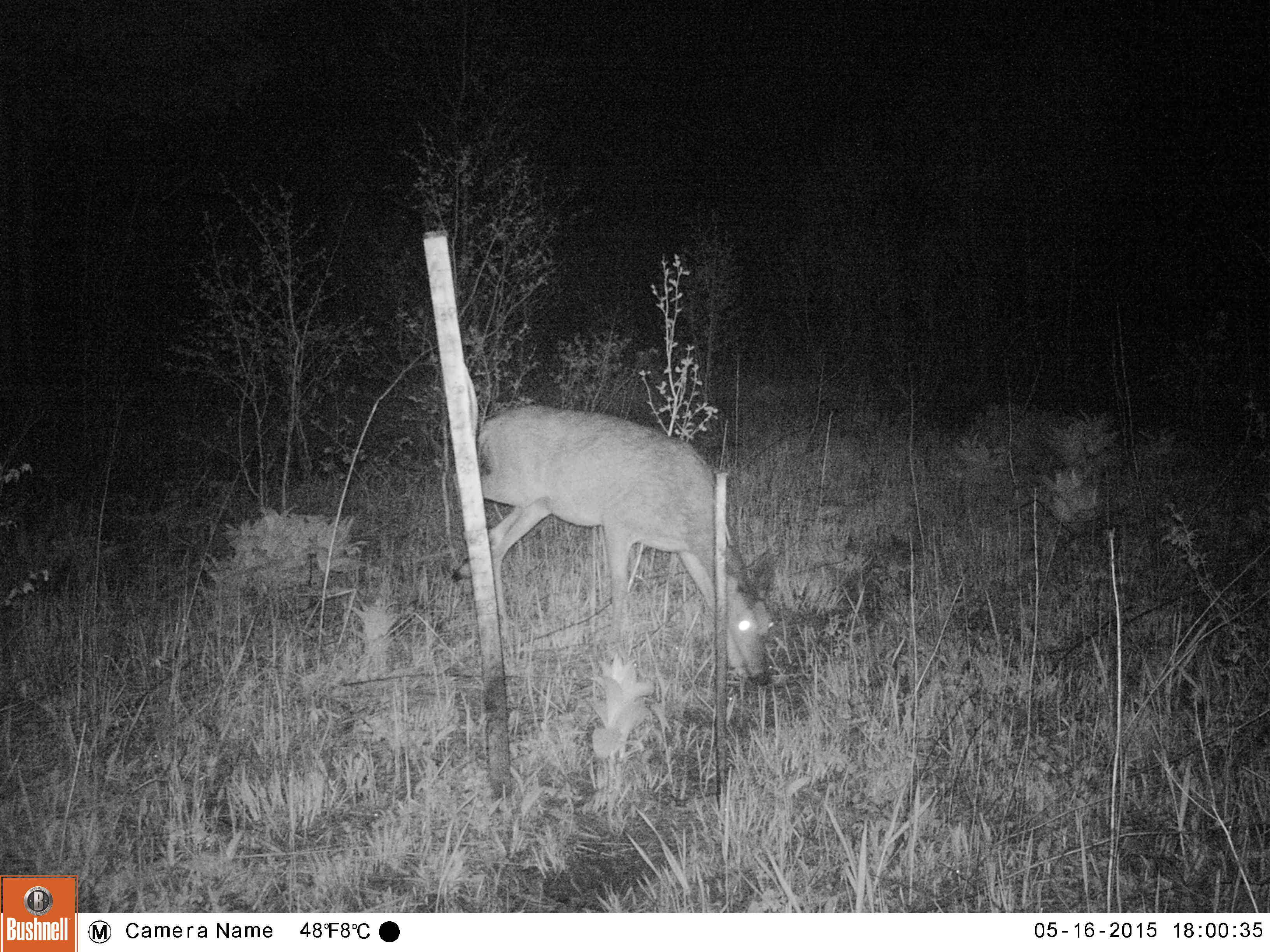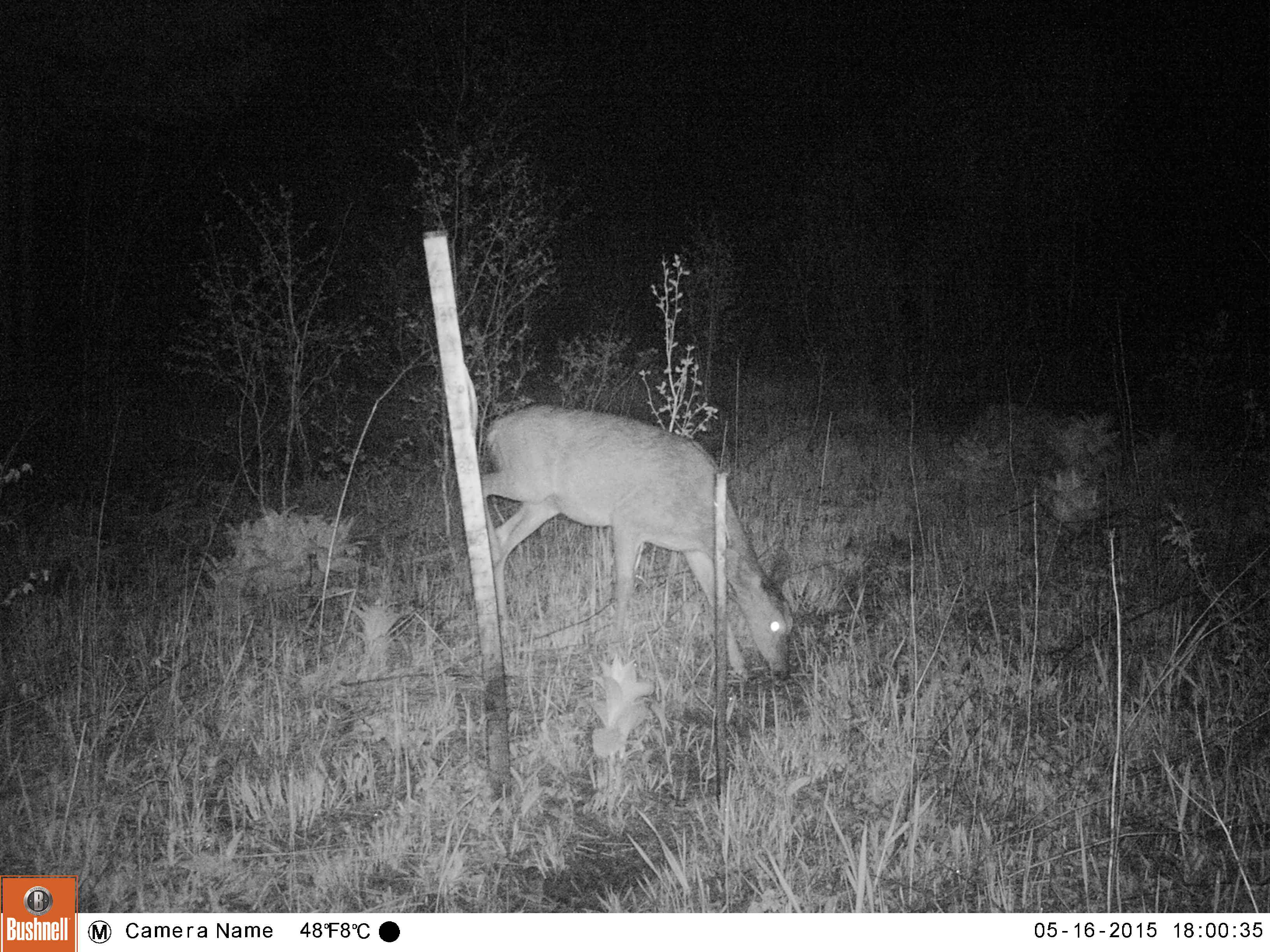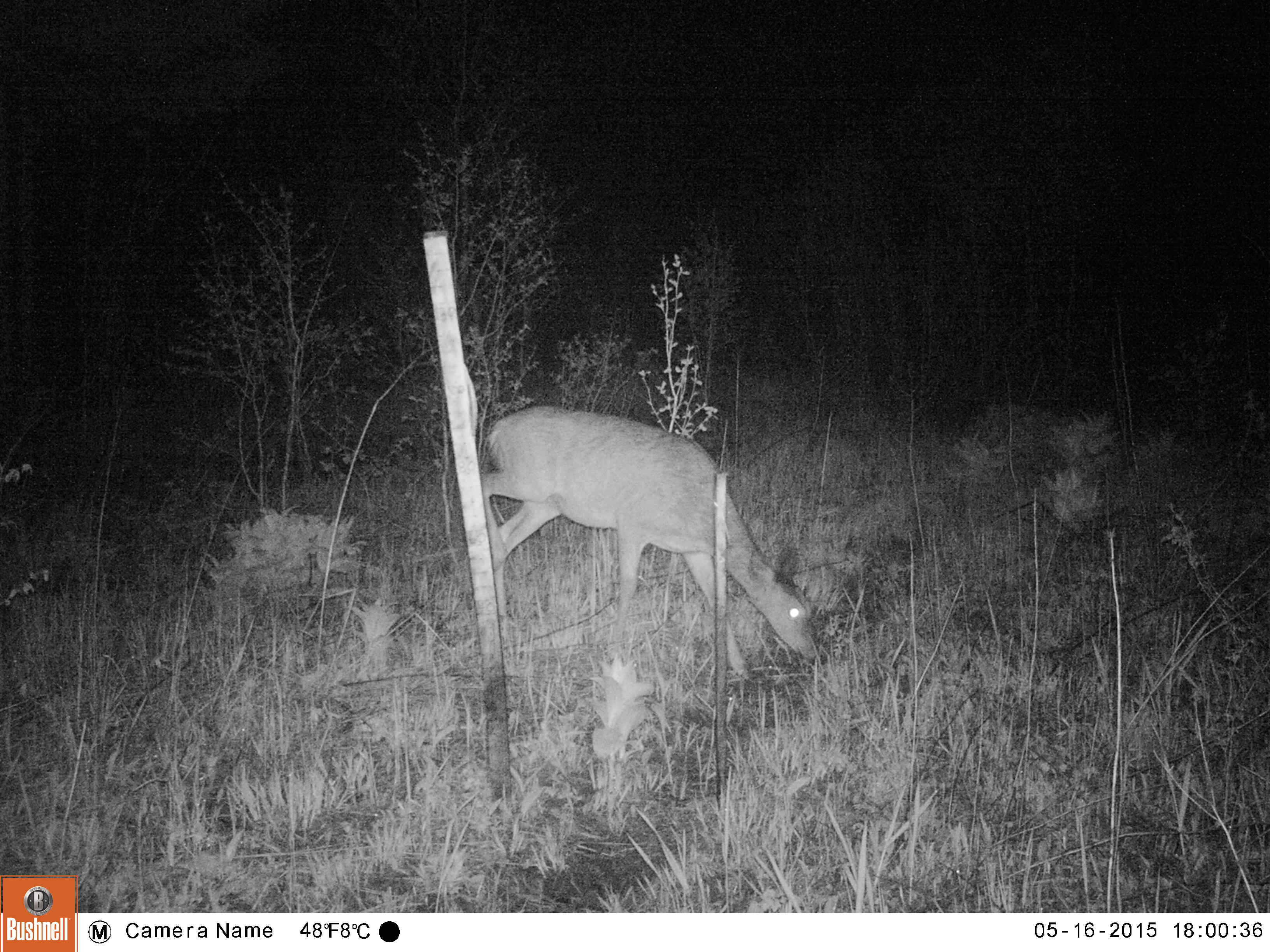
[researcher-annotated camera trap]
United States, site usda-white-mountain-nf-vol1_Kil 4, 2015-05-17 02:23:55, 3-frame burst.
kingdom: Animalia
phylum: Chordata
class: Mammalia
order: Artiodactyla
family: Cervidae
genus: Odocoileus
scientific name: Odocoileus virginianus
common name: white-tailed deer